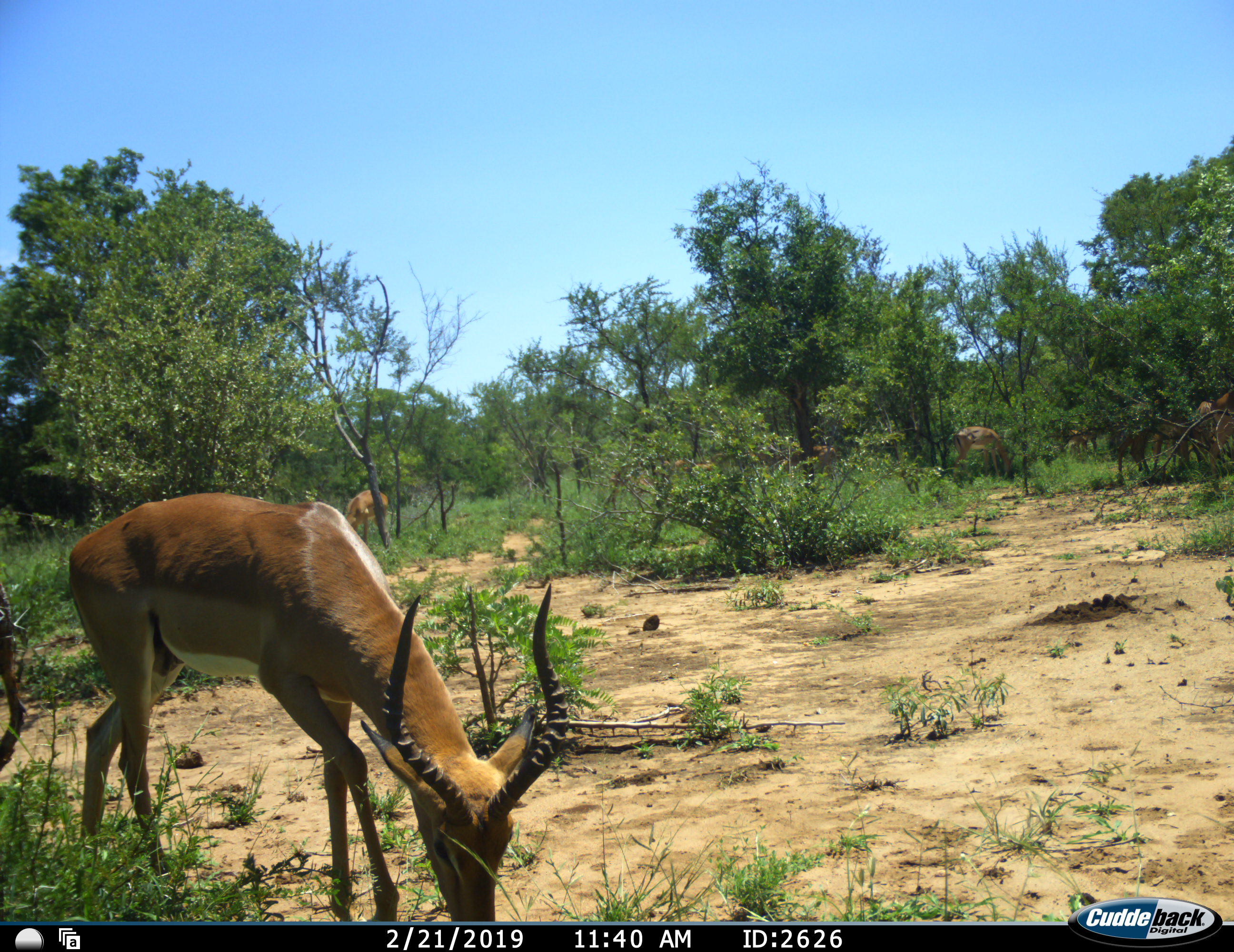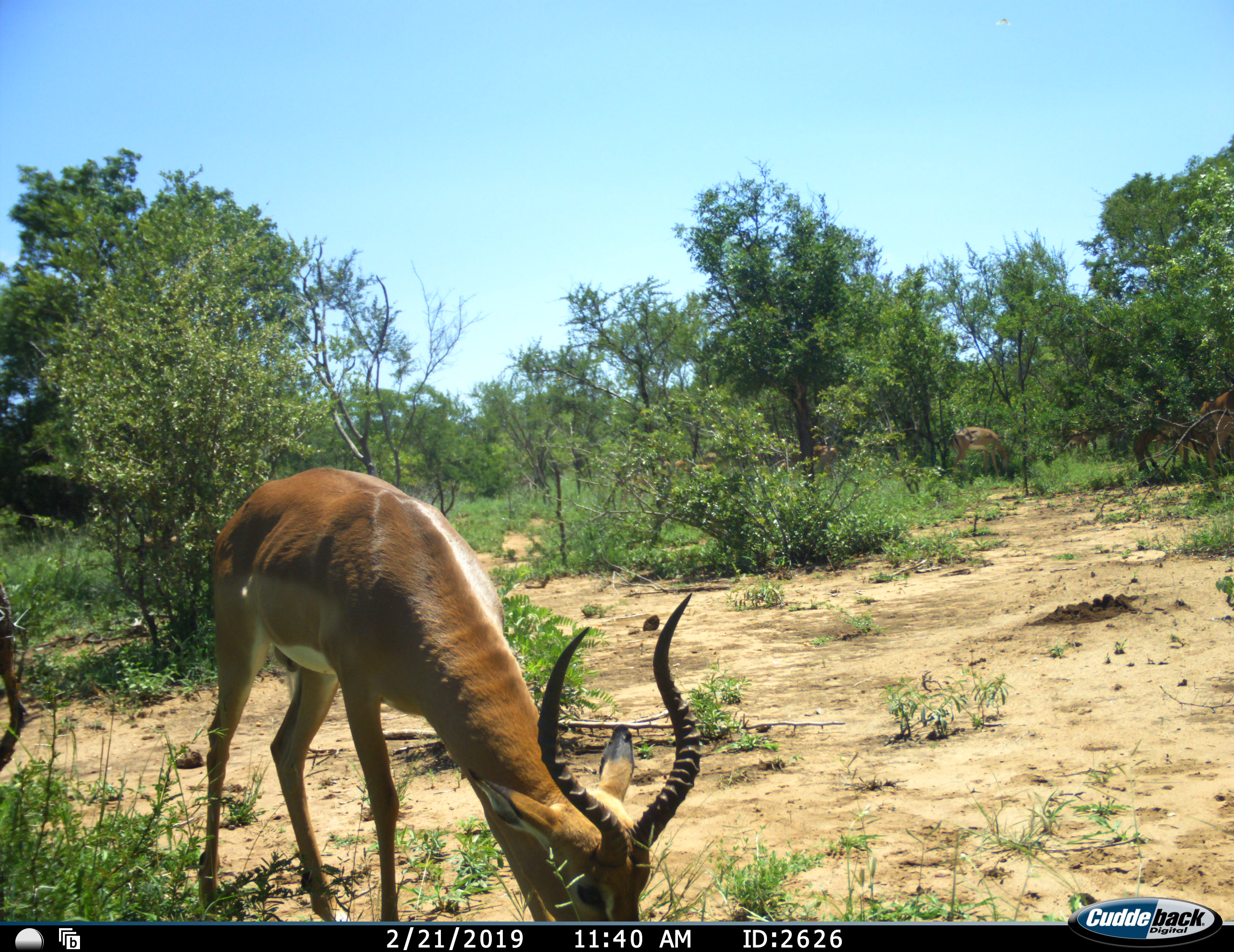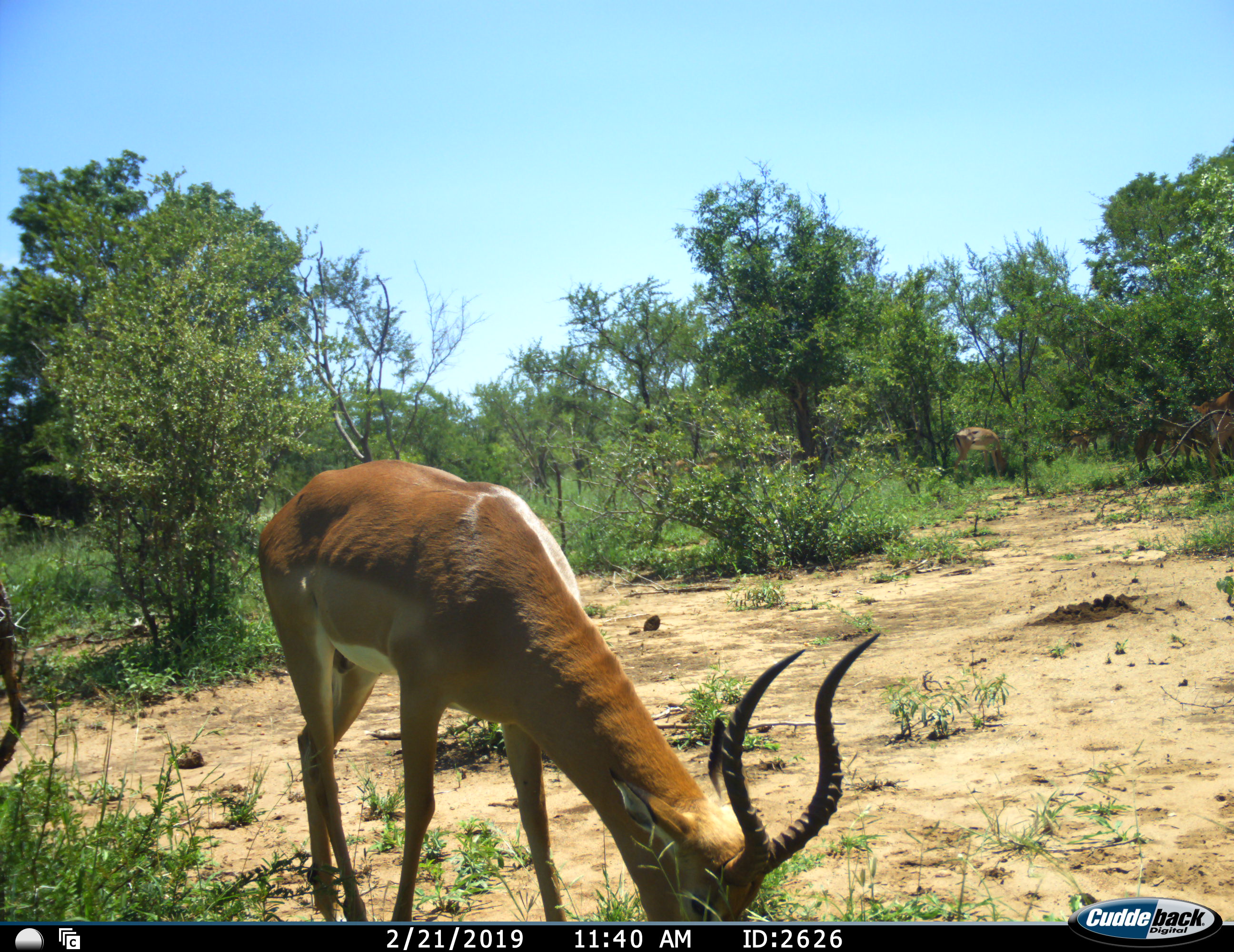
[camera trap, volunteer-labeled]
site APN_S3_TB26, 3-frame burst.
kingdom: Animalia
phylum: Chordata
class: Mammalia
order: Artiodactyla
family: Bovidae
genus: Aepyceros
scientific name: Aepyceros melampus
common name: impala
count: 5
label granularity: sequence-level